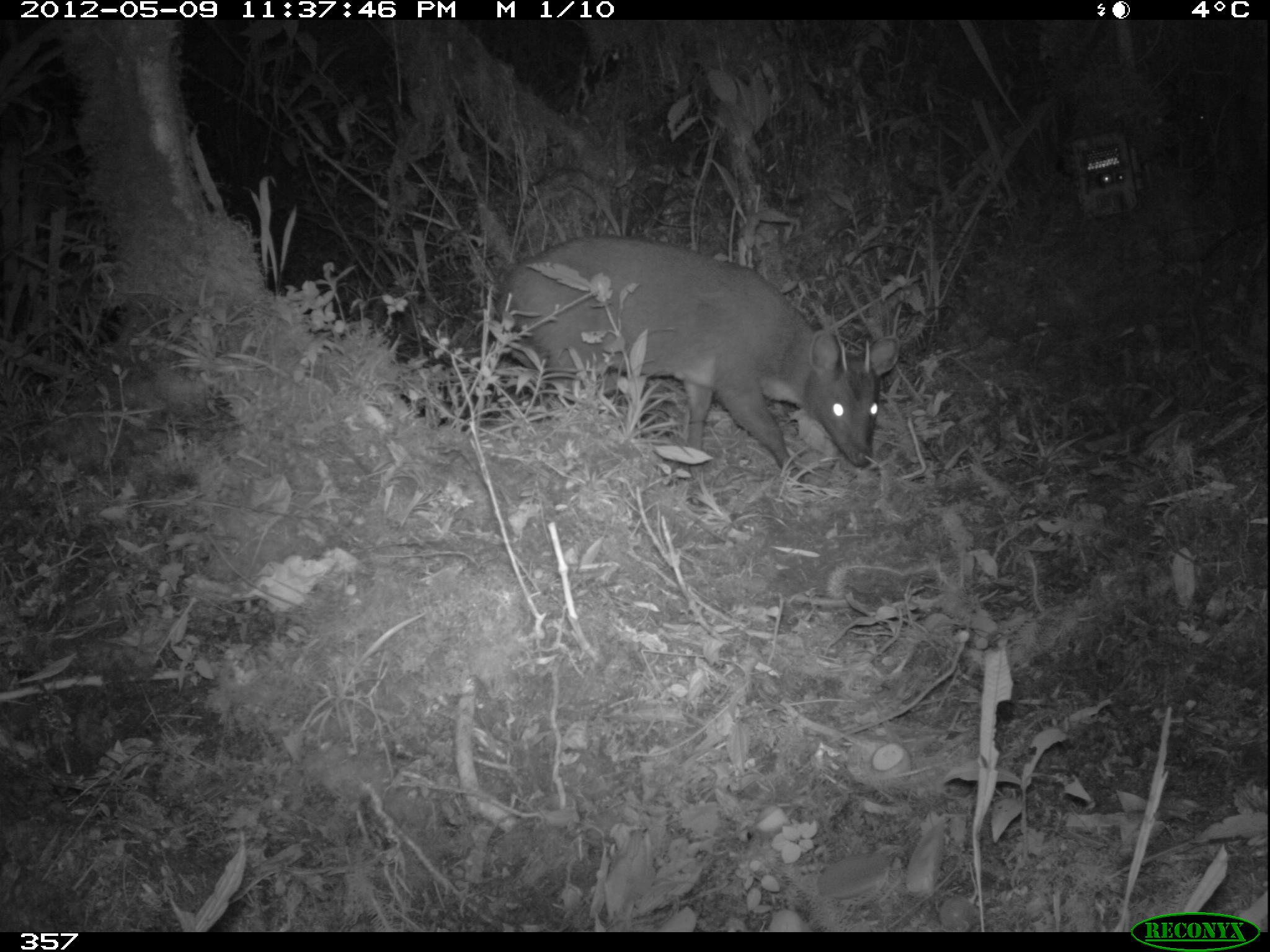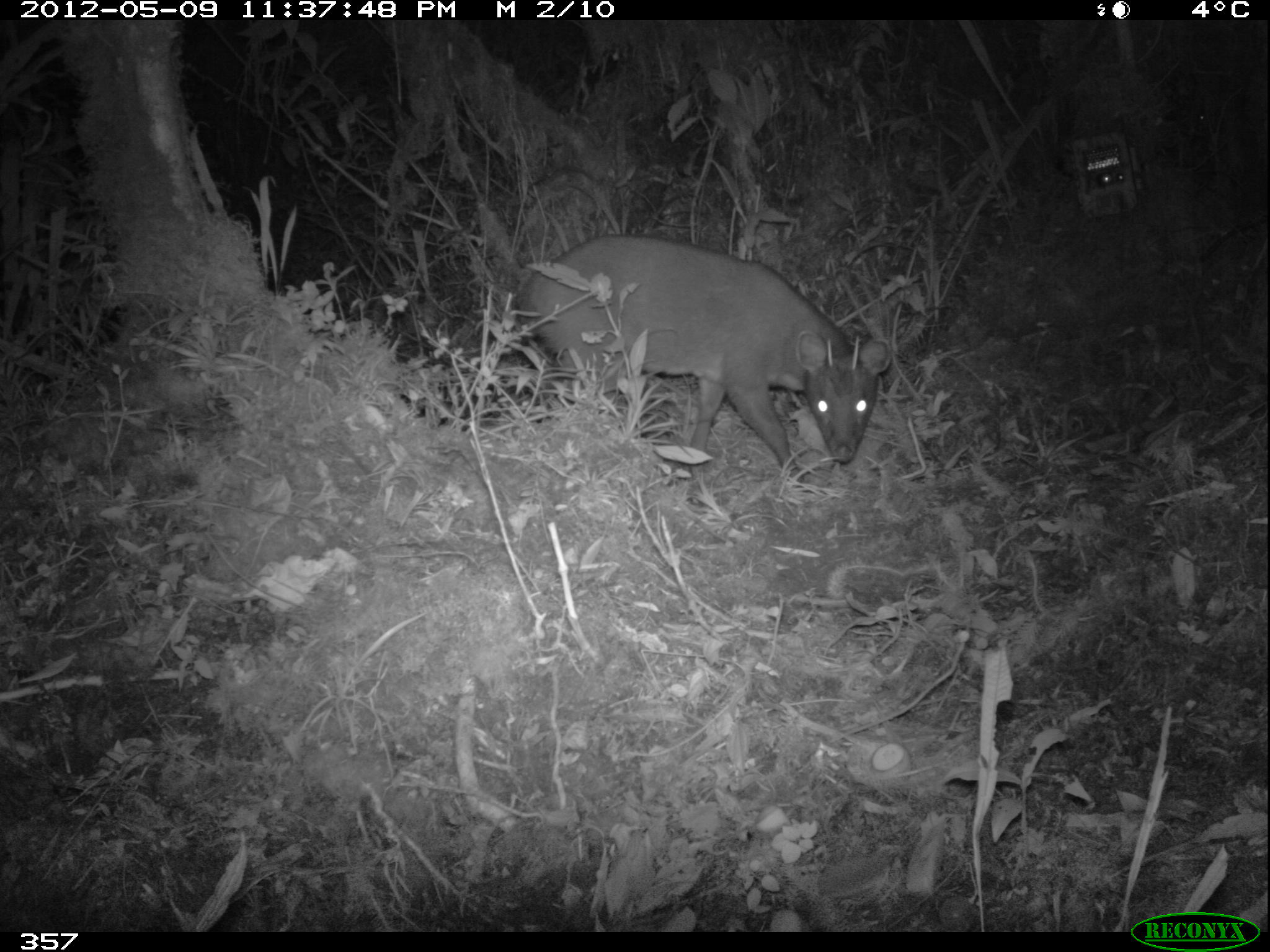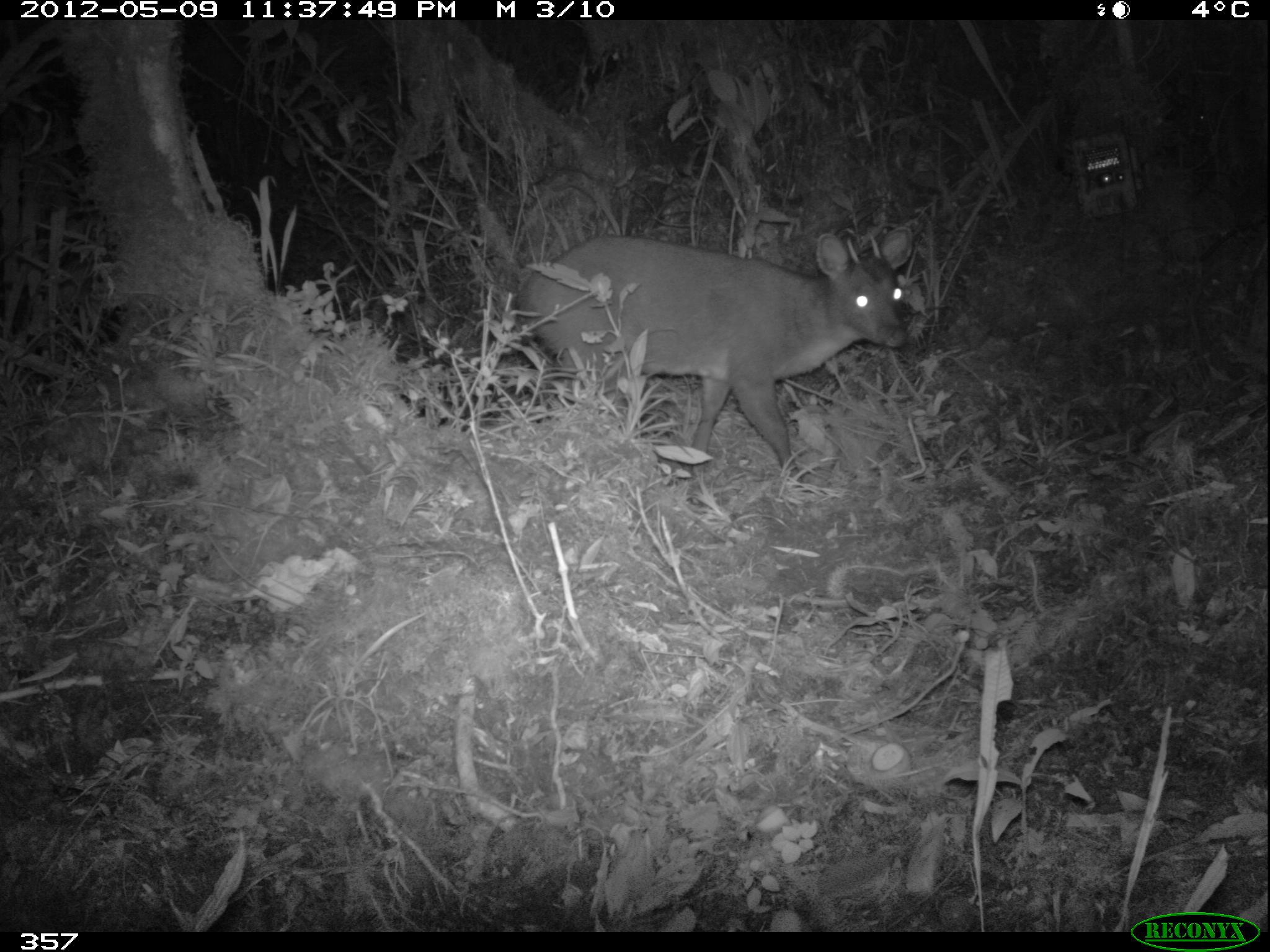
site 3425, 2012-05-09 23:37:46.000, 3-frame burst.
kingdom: Animalia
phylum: Chordata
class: Mammalia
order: Artiodactyla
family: Cervidae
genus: Mazama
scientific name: Mazama chunyi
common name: dwarf brocket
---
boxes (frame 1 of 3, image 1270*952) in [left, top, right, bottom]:
mazama chunyi: [495, 232, 900, 489]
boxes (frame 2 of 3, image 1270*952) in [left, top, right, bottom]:
mazama chunyi: [515, 232, 891, 485]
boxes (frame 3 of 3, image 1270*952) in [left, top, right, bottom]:
mazama chunyi: [514, 224, 913, 479]